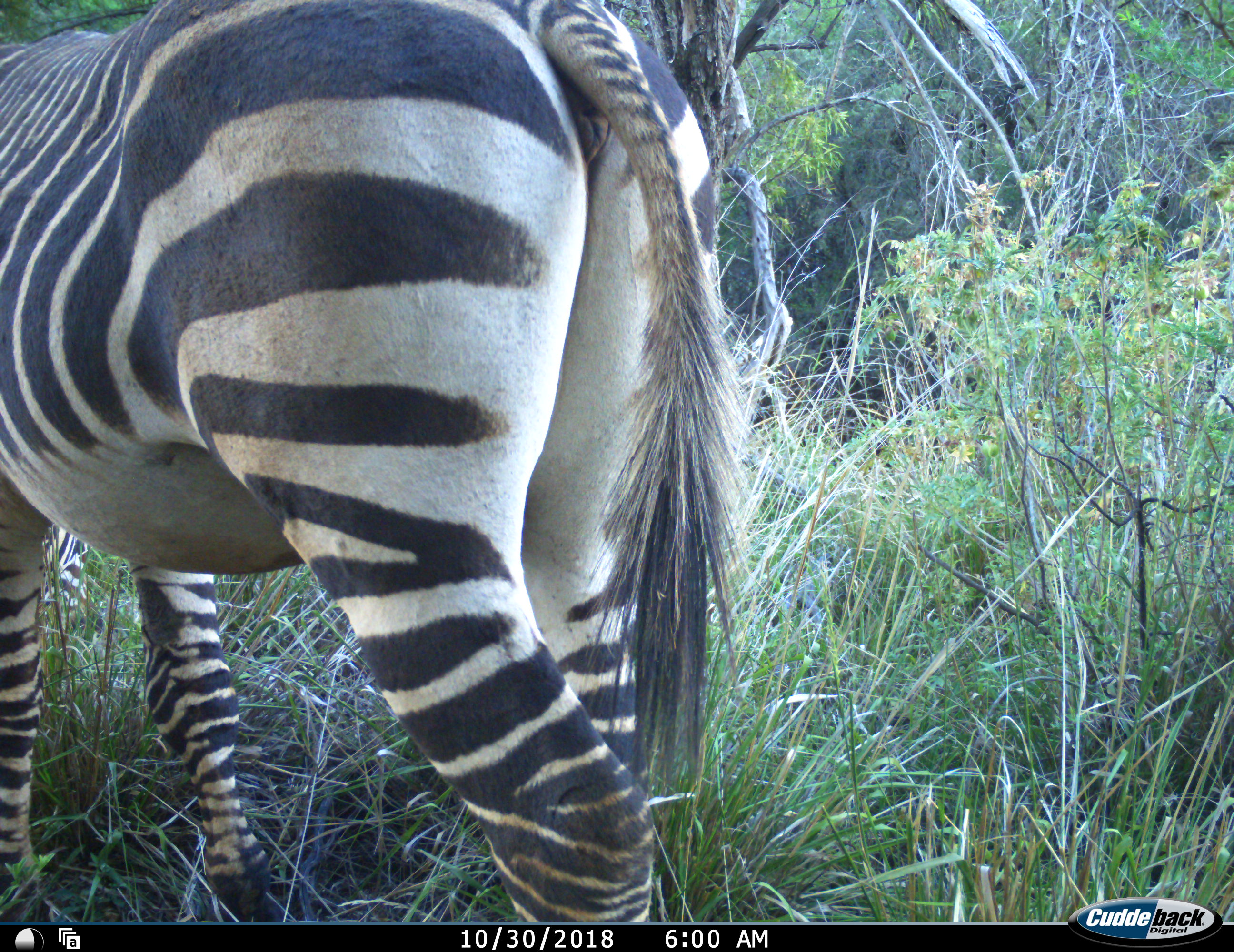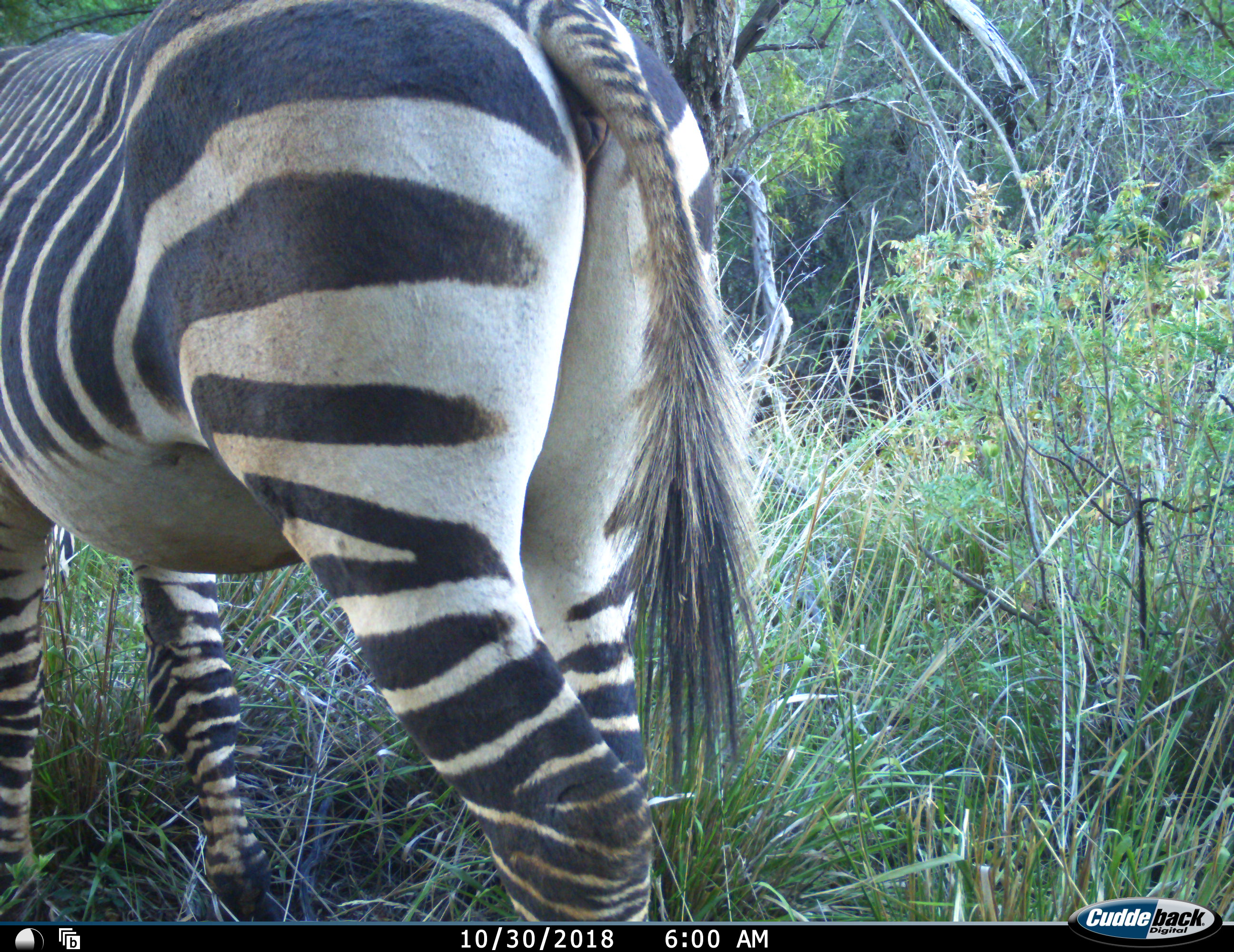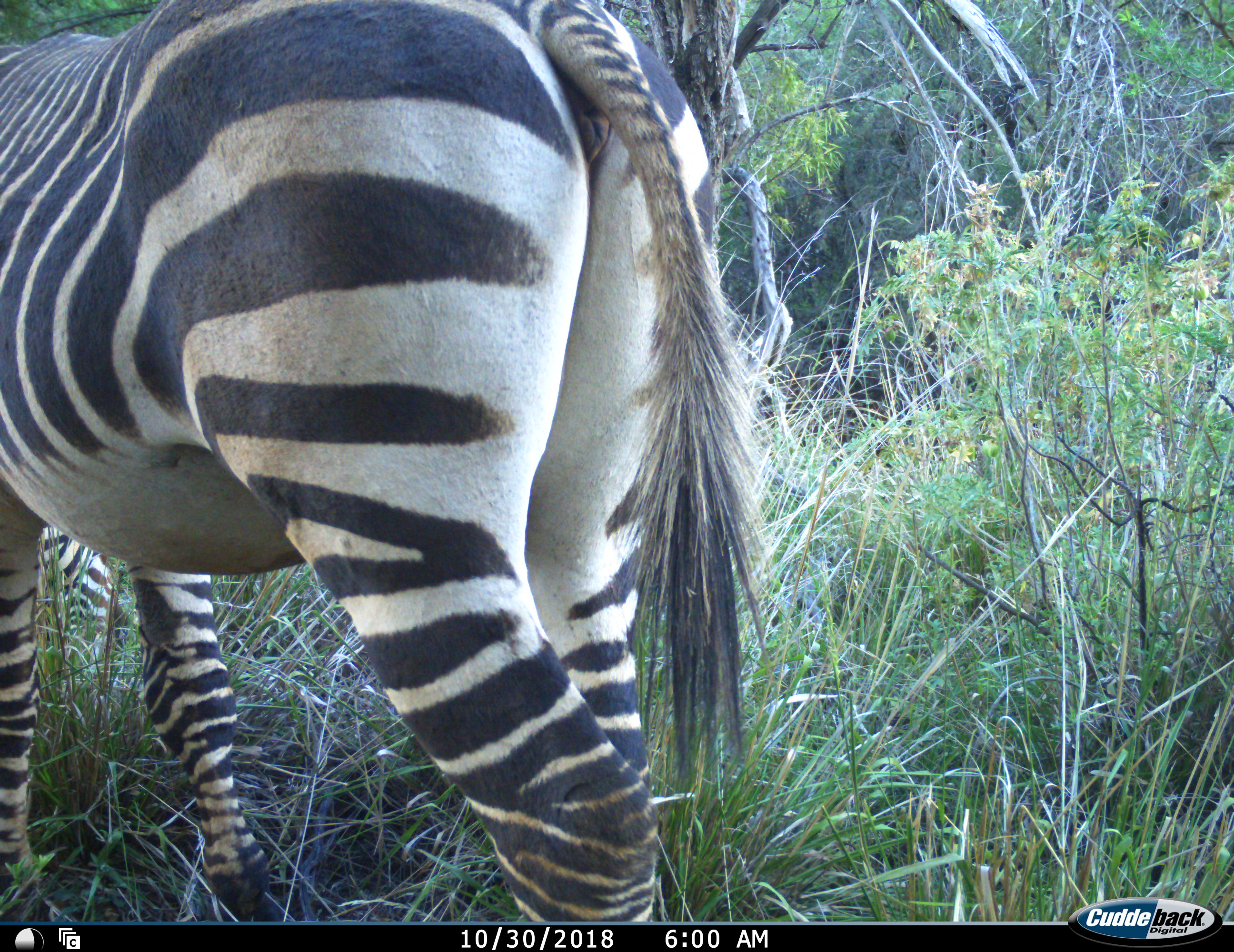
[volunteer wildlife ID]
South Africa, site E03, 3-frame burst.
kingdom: Animalia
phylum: Chordata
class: Mammalia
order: Perissodactyla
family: Equidae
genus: Equus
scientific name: Equus zebra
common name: mountain zebra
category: zebramountain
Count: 1.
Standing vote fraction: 90%.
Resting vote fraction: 0%.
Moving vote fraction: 0%.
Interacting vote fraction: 0%.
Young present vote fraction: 0%.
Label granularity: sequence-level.